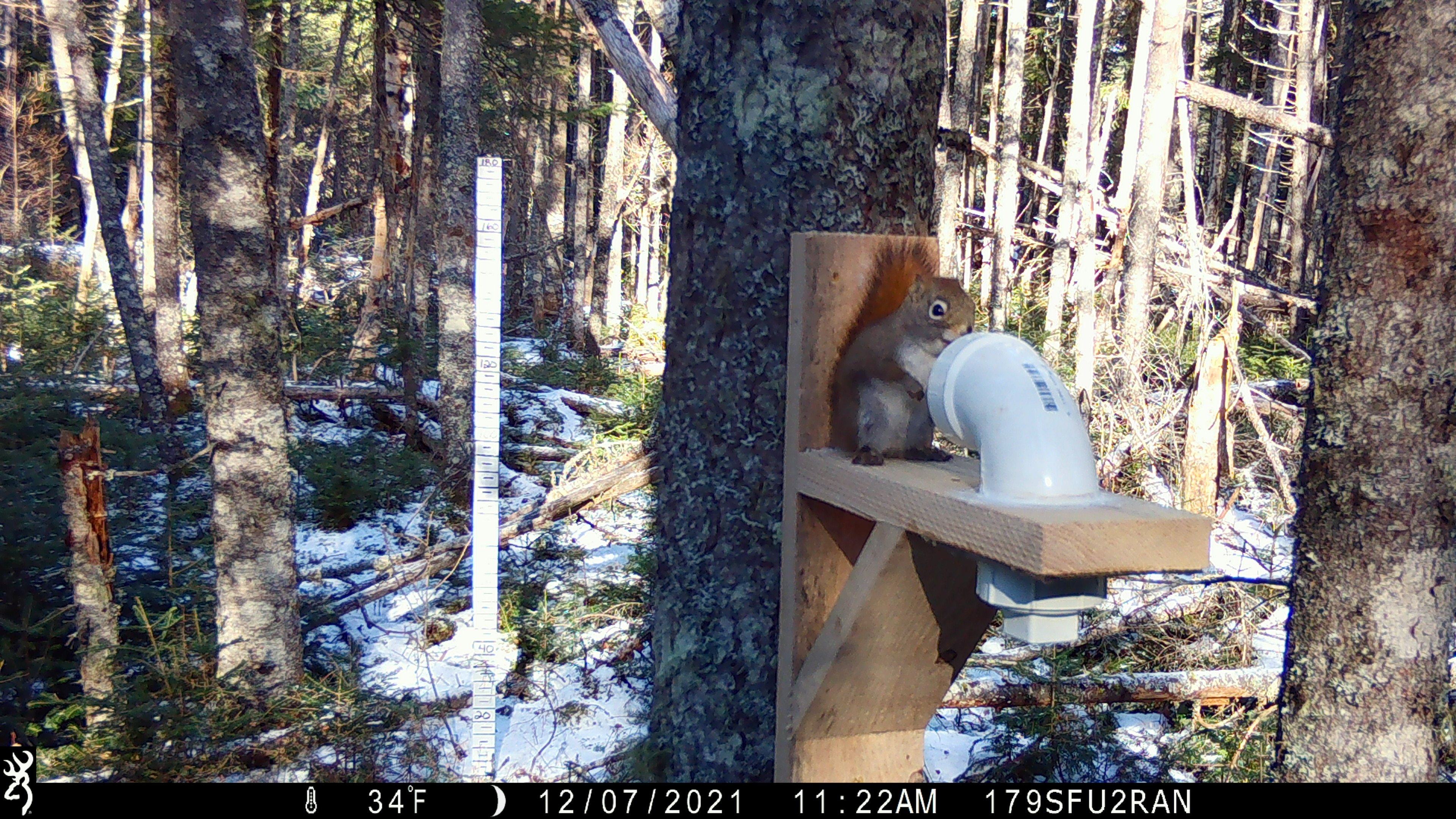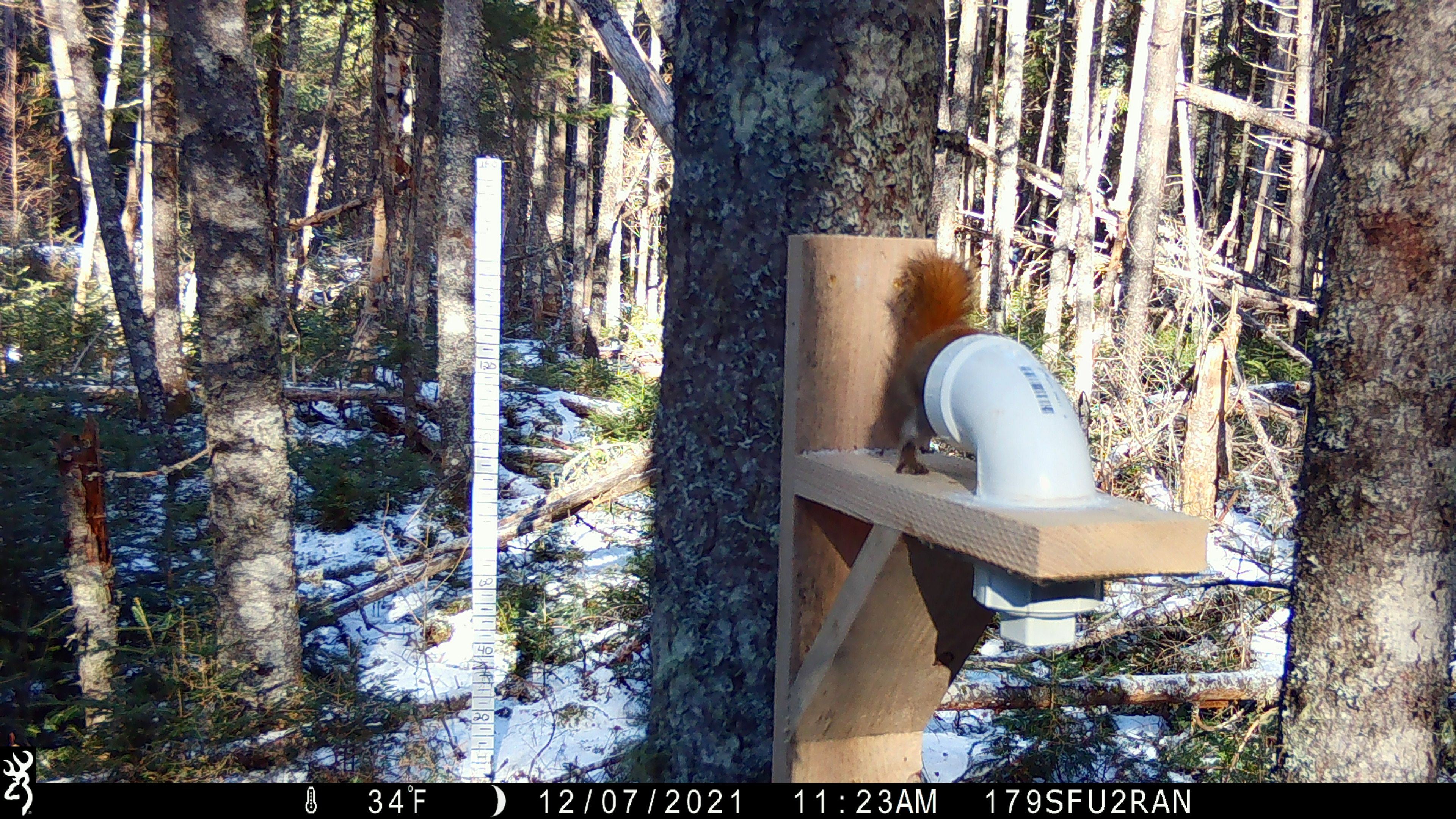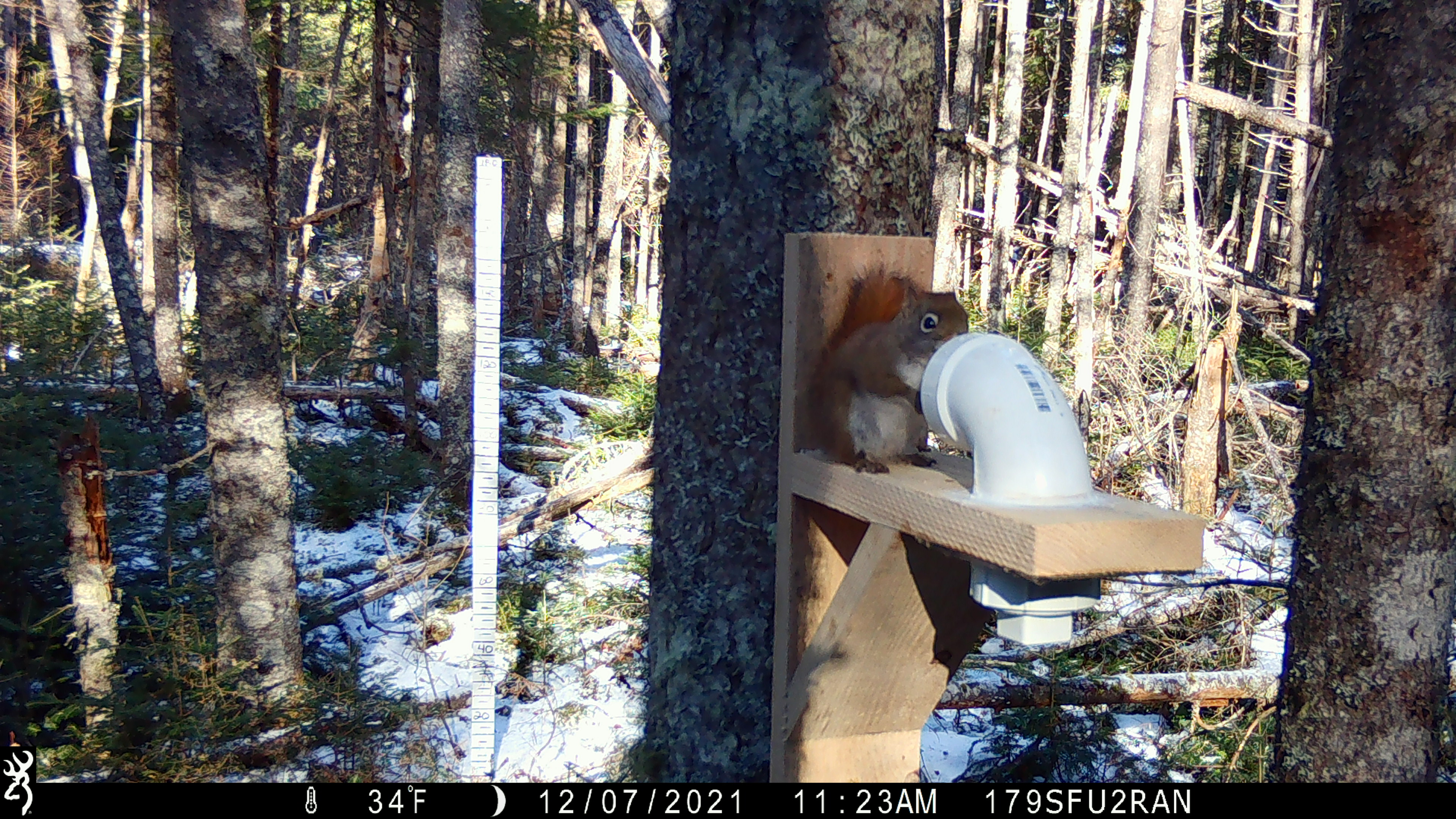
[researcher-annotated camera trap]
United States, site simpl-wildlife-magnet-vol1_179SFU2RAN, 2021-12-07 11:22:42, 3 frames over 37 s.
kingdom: Animalia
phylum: Chordata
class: Mammalia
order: Rodentia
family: Sciuridae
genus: Tamiasciurus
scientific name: Tamiasciurus hudsonicus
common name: red squirrel